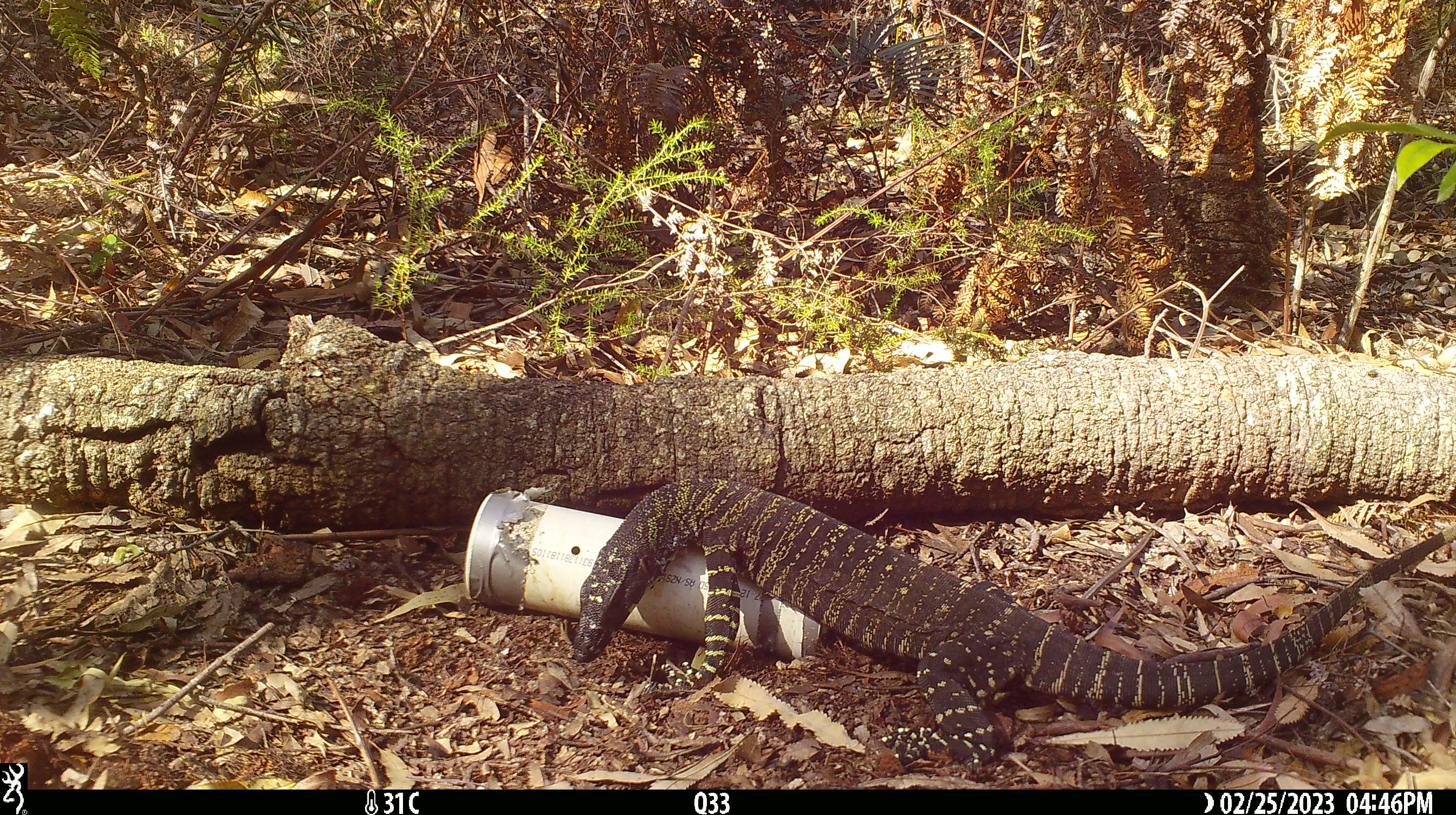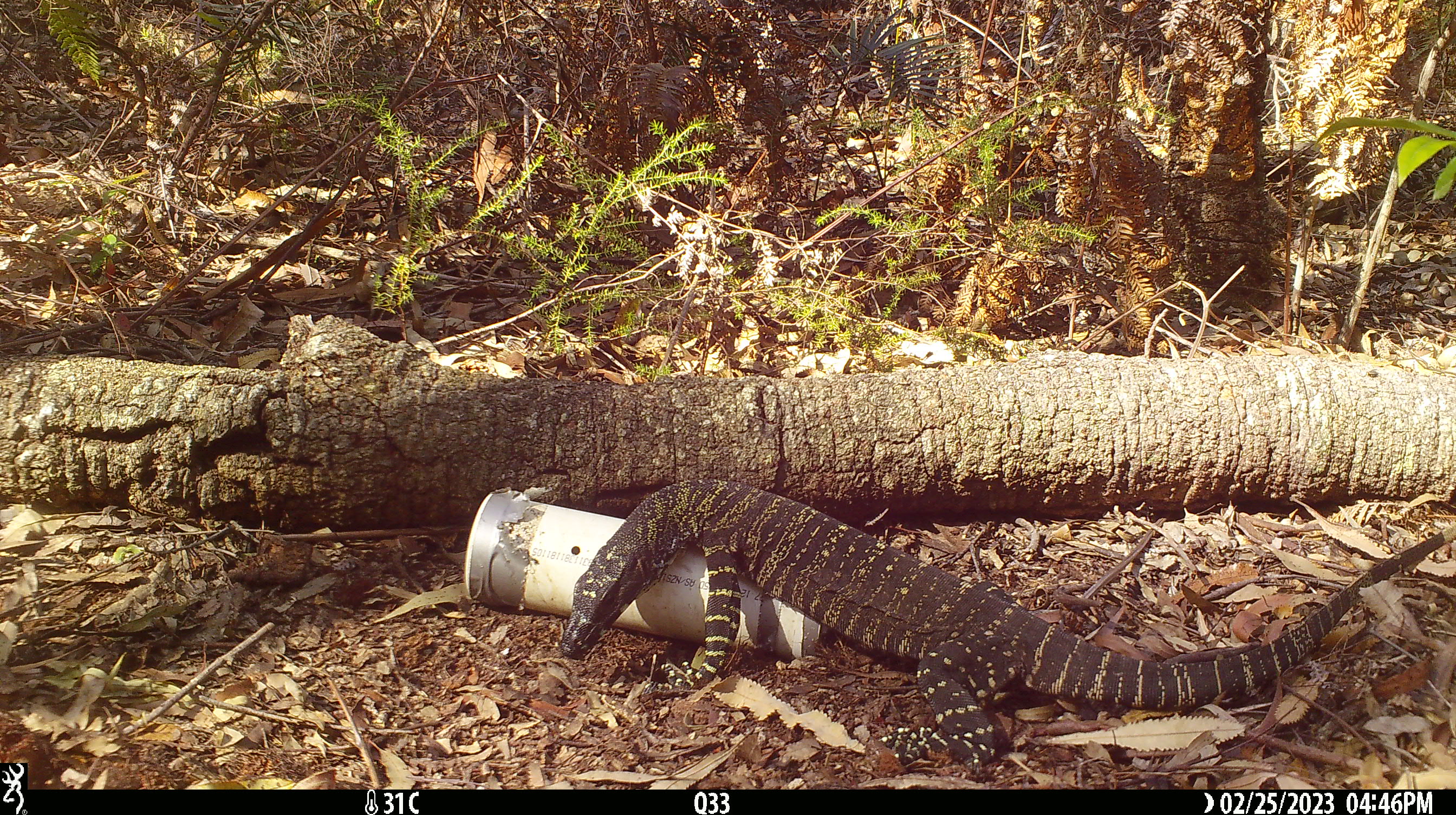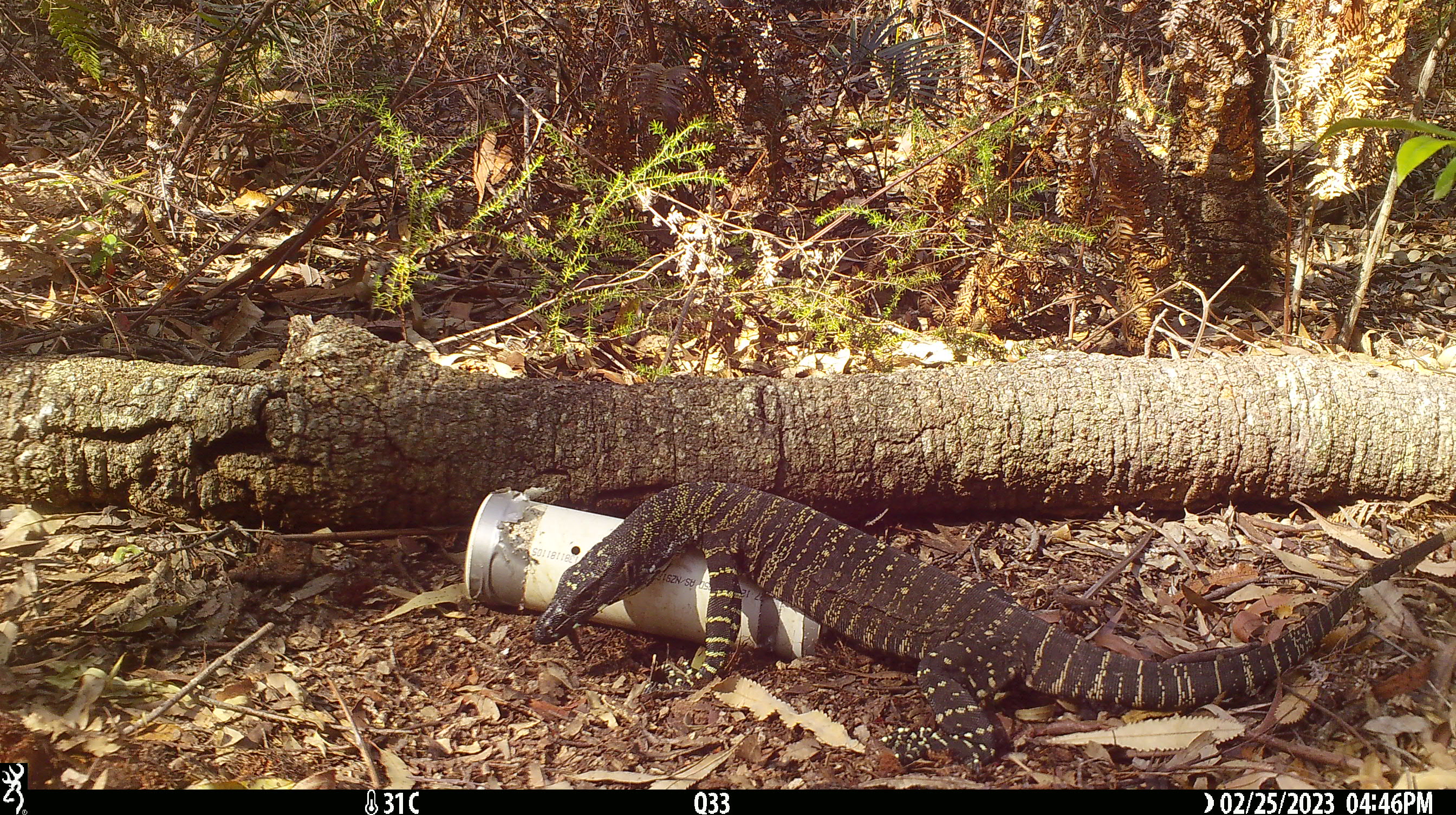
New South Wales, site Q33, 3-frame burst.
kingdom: Animalia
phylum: Chordata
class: Reptilia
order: Squamata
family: Varanidae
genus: Varanus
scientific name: Varanus varius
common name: lace monitor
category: goanna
Goanna (lace monitor) (Varanus varius).